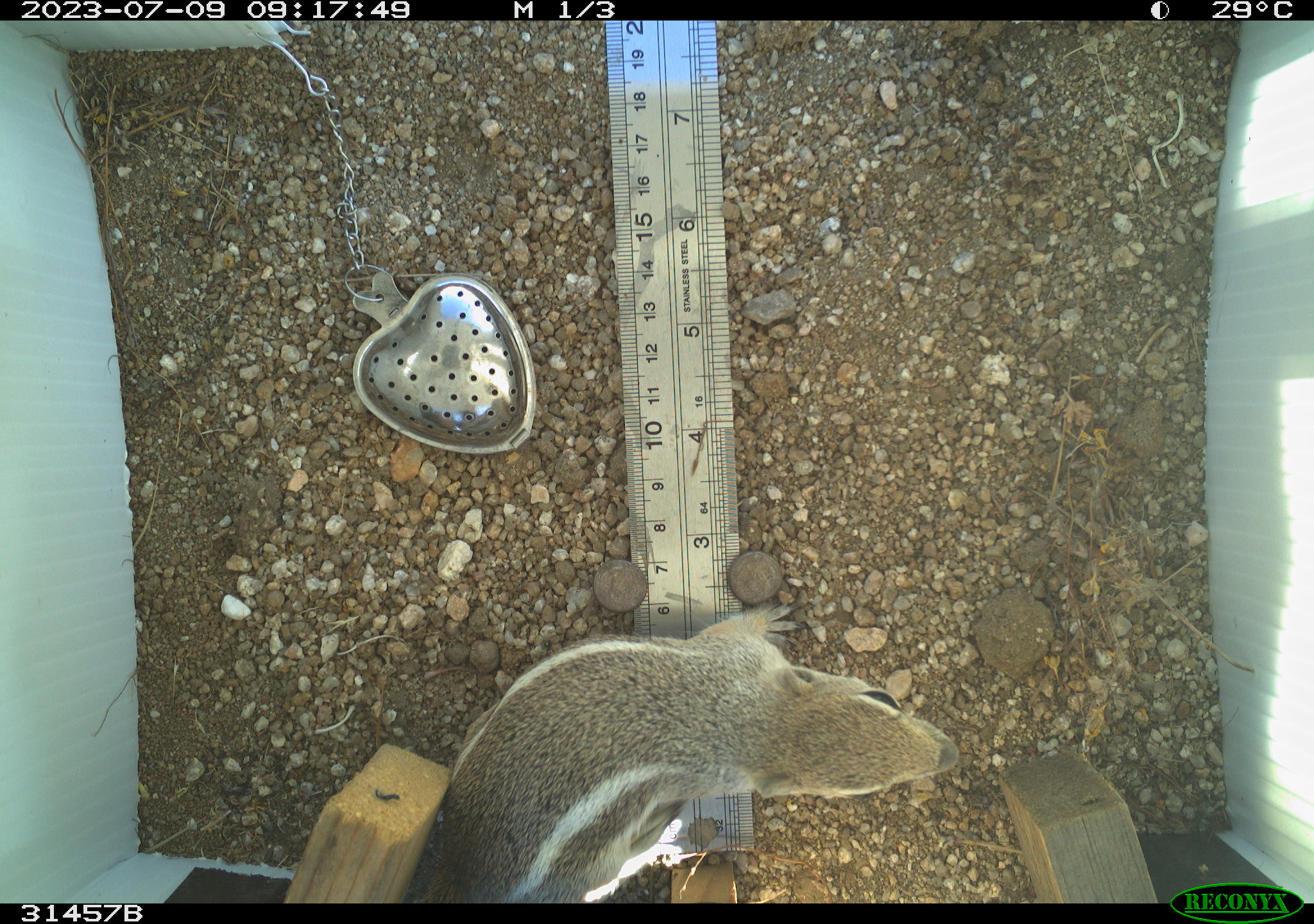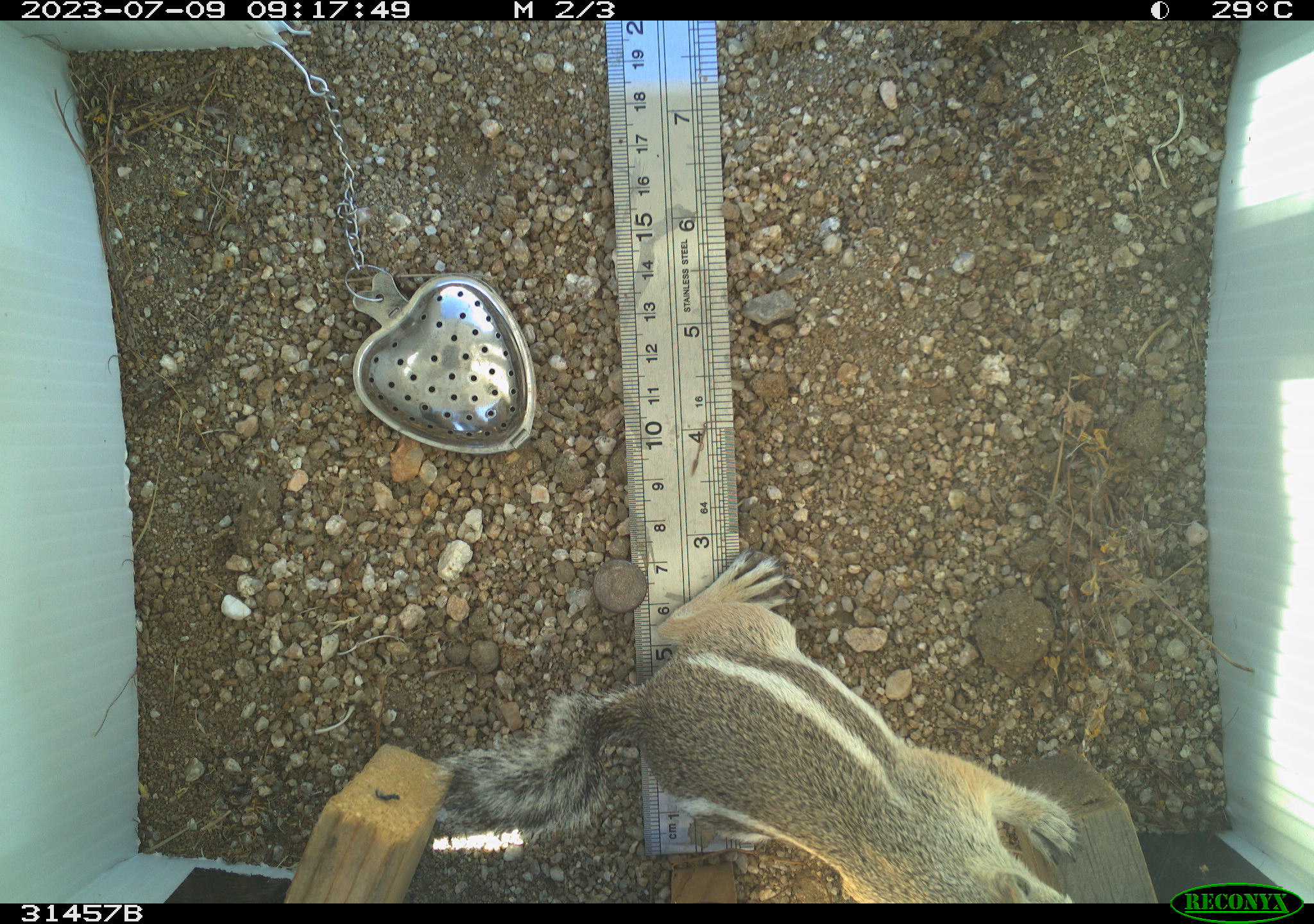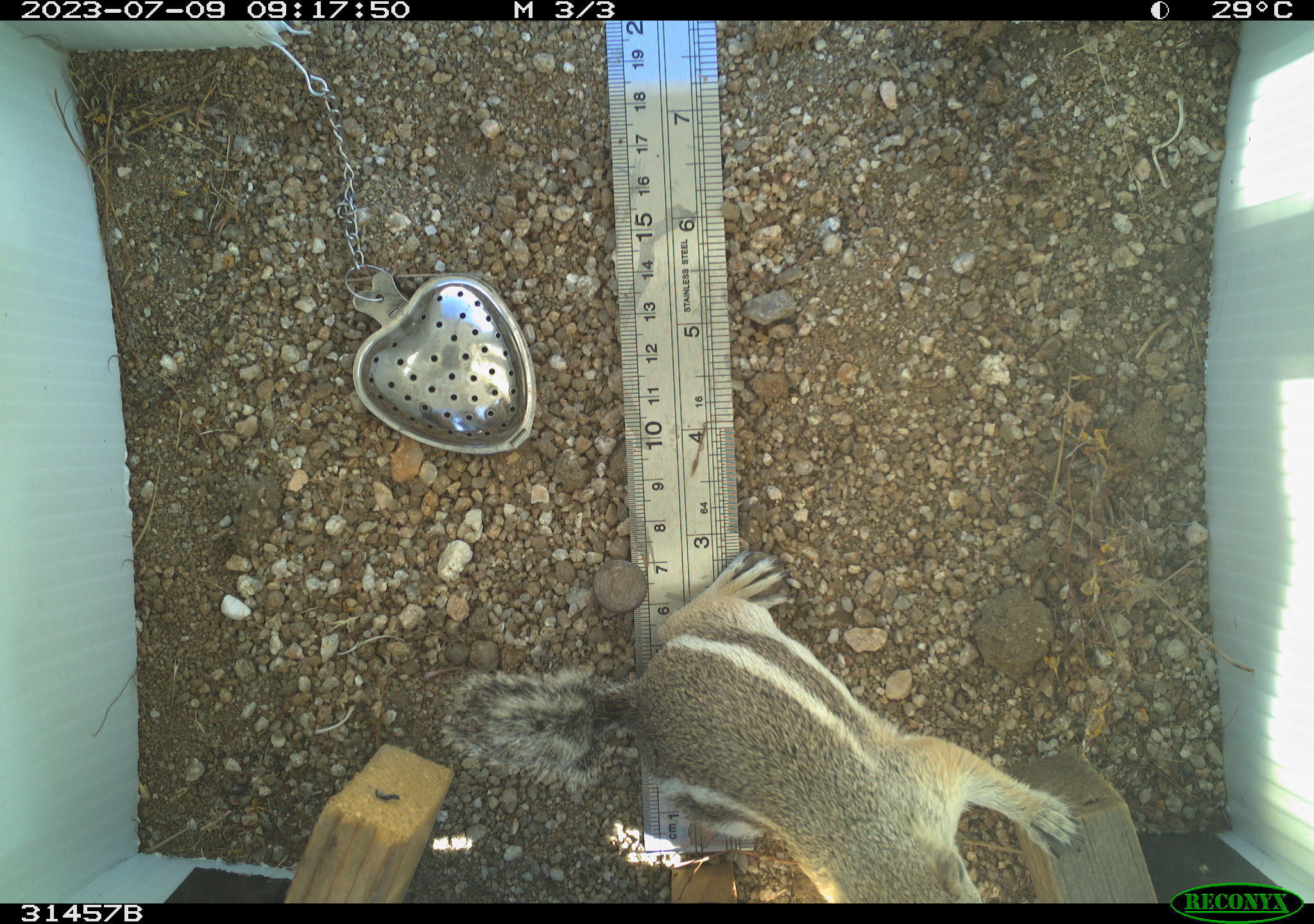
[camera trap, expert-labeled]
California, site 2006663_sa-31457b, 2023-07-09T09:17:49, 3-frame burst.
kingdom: Animalia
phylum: Chordata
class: Mammalia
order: Rodentia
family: Sciuridae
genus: Ammospermophilus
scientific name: Ammospermophilus leucurus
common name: white-tailed antelope squirrel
White-tailed antelope squirrel (Ammospermophilus leucurus).